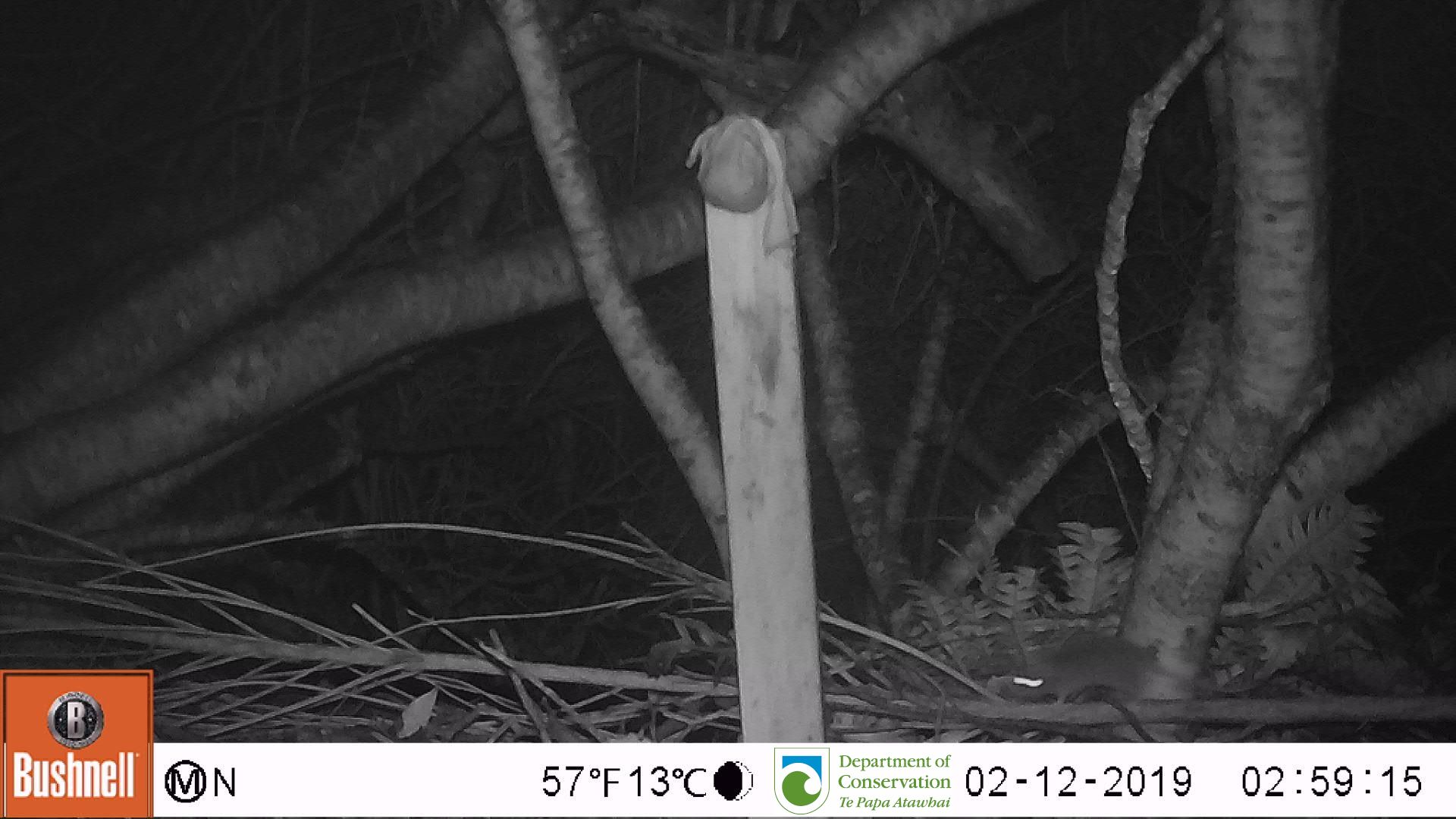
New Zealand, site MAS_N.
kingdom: Animalia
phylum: Chordata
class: Mammalia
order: Rodentia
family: Muridae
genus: Mus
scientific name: Mus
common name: mouse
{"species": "mouse (Mus)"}